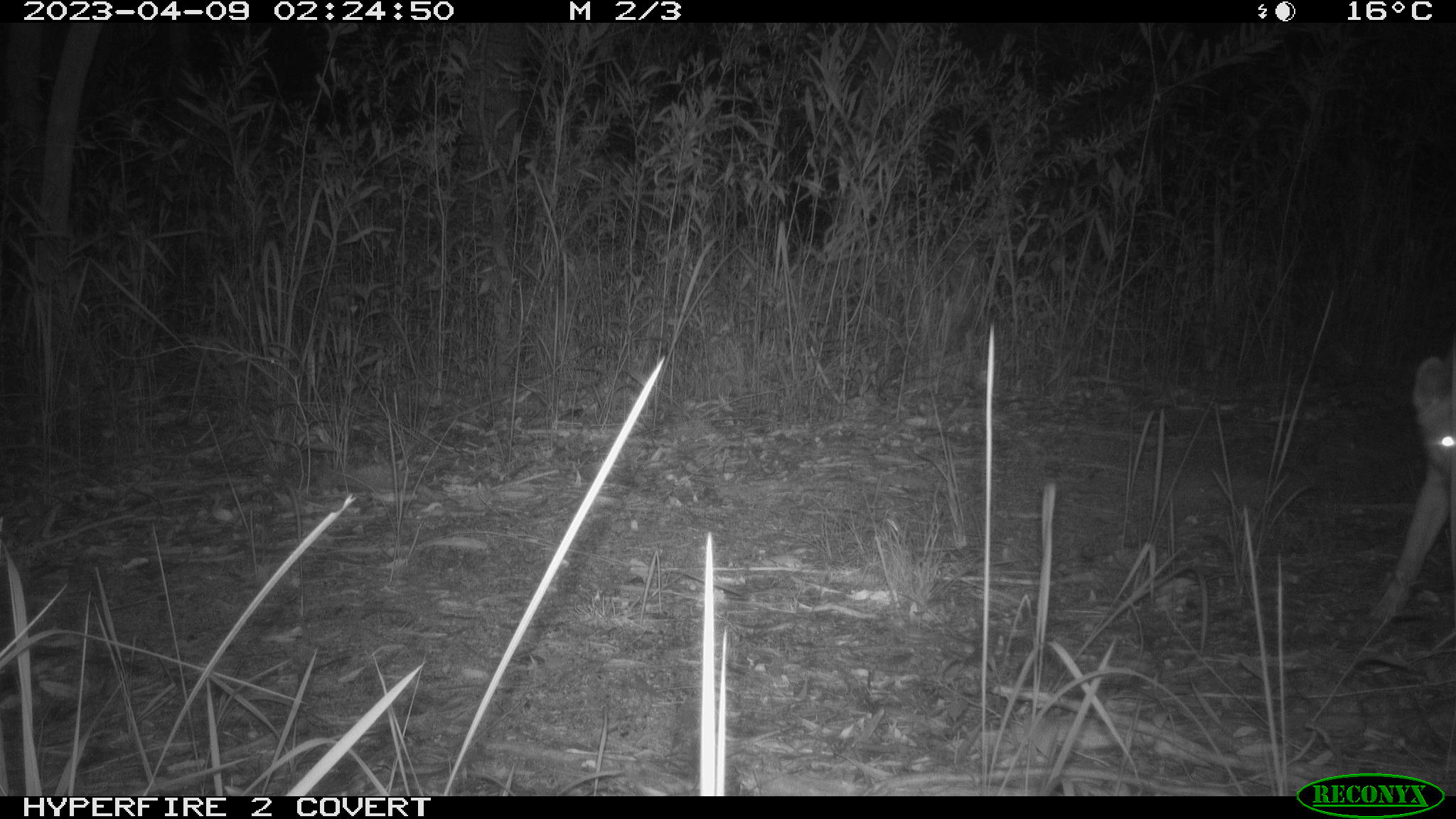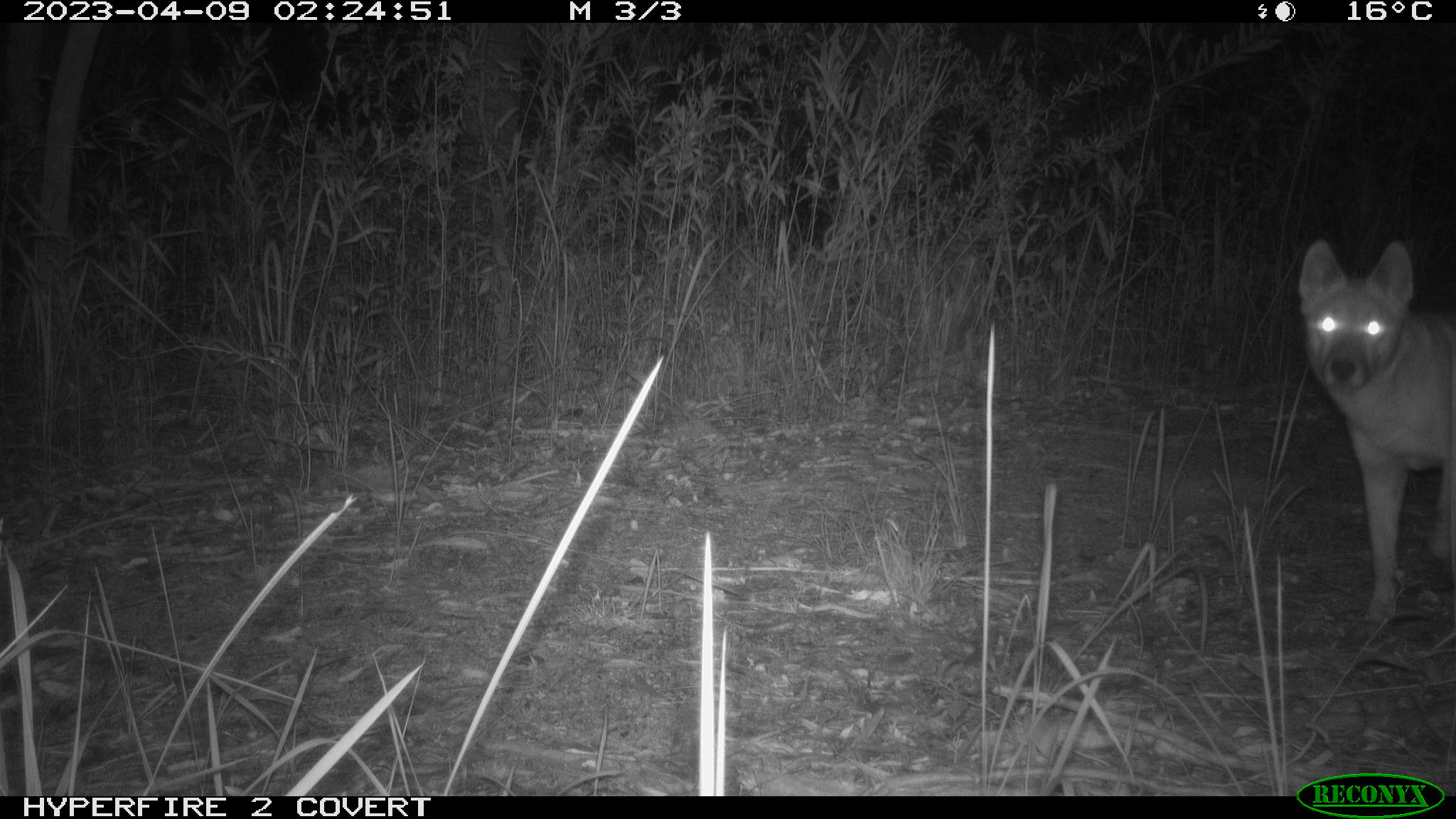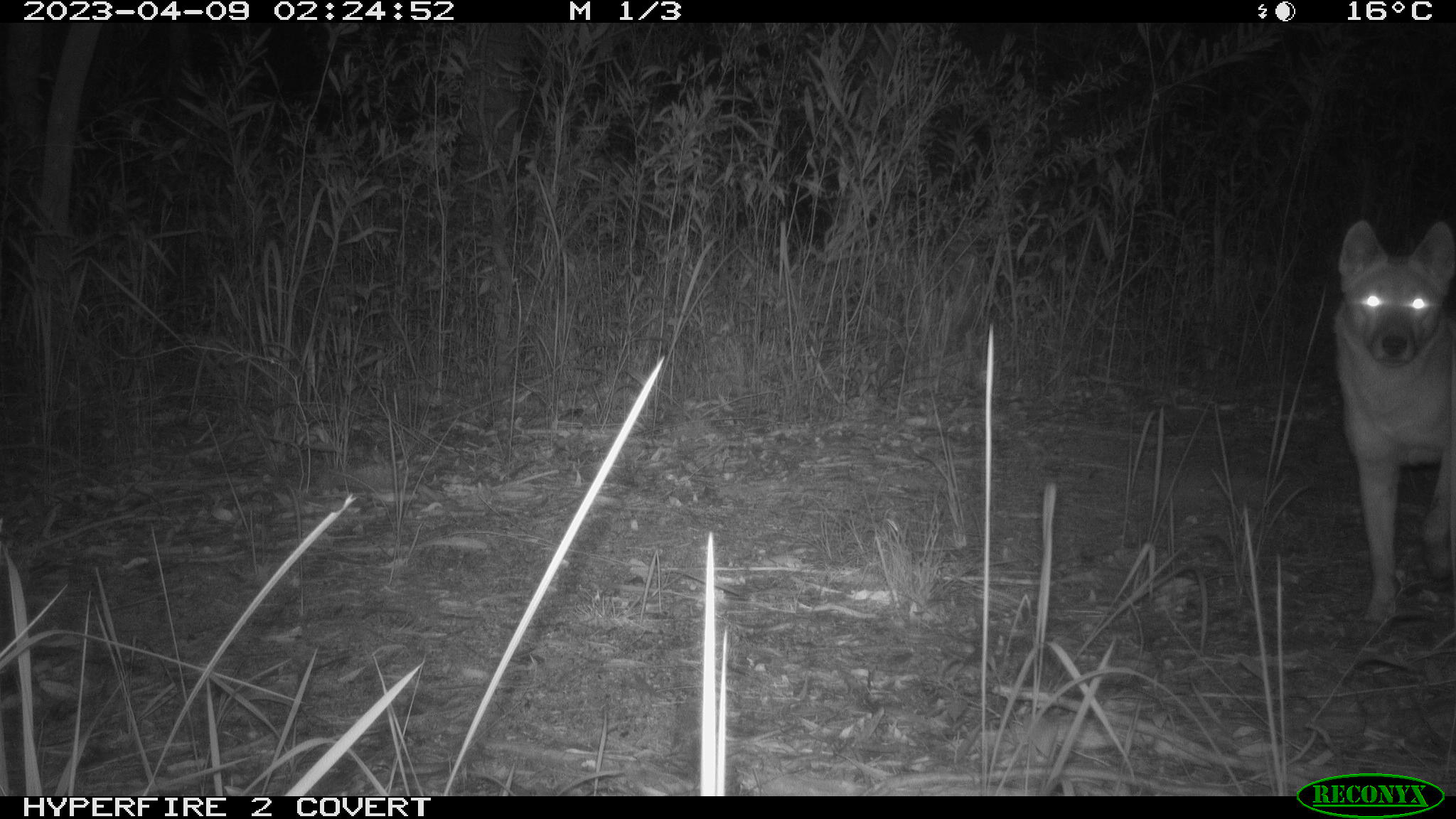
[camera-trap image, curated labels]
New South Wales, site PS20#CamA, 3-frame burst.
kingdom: Animalia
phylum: Chordata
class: Mammalia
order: Carnivora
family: Canidae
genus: Canis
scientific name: Canis familiaris dingo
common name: dingo